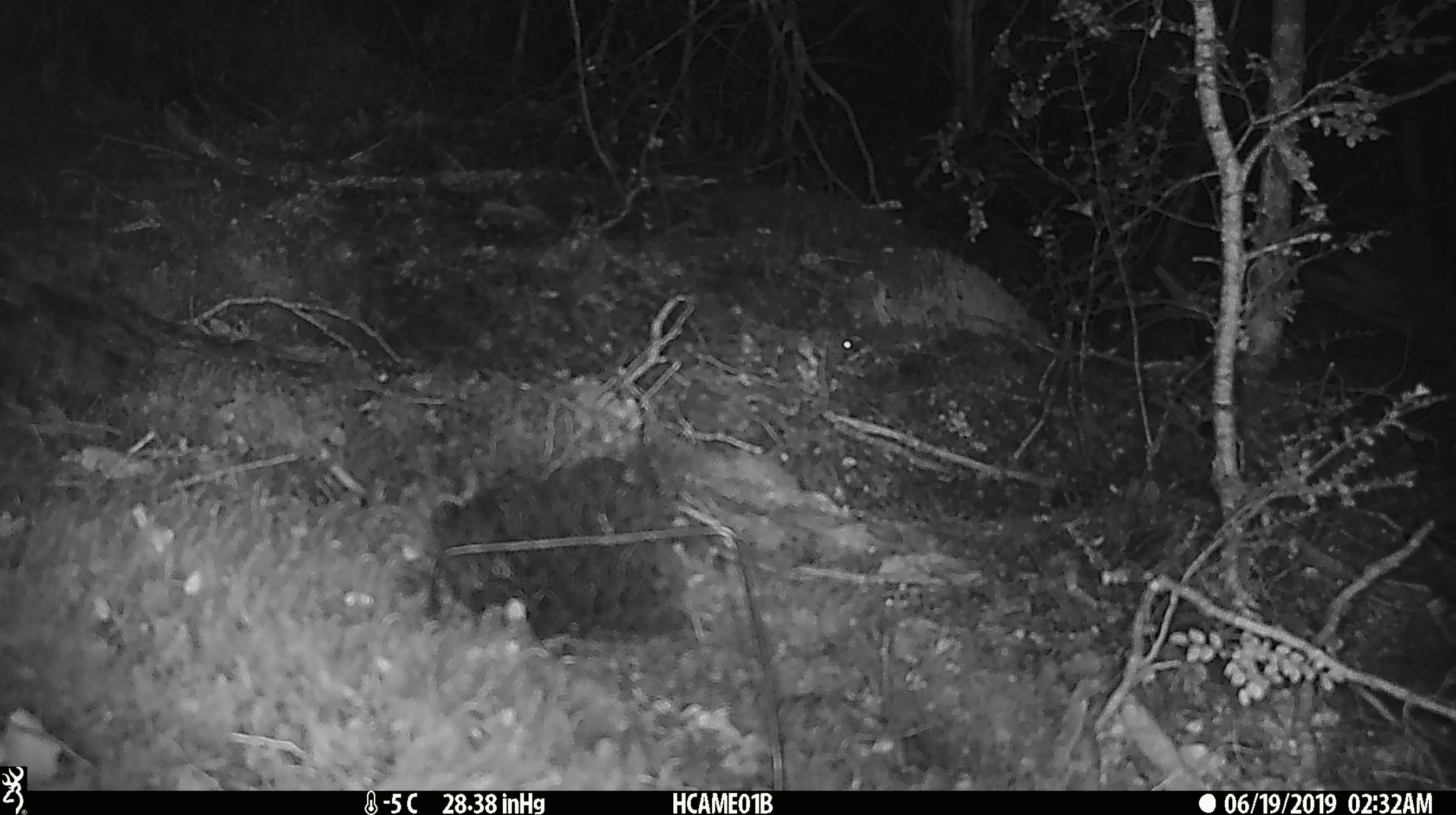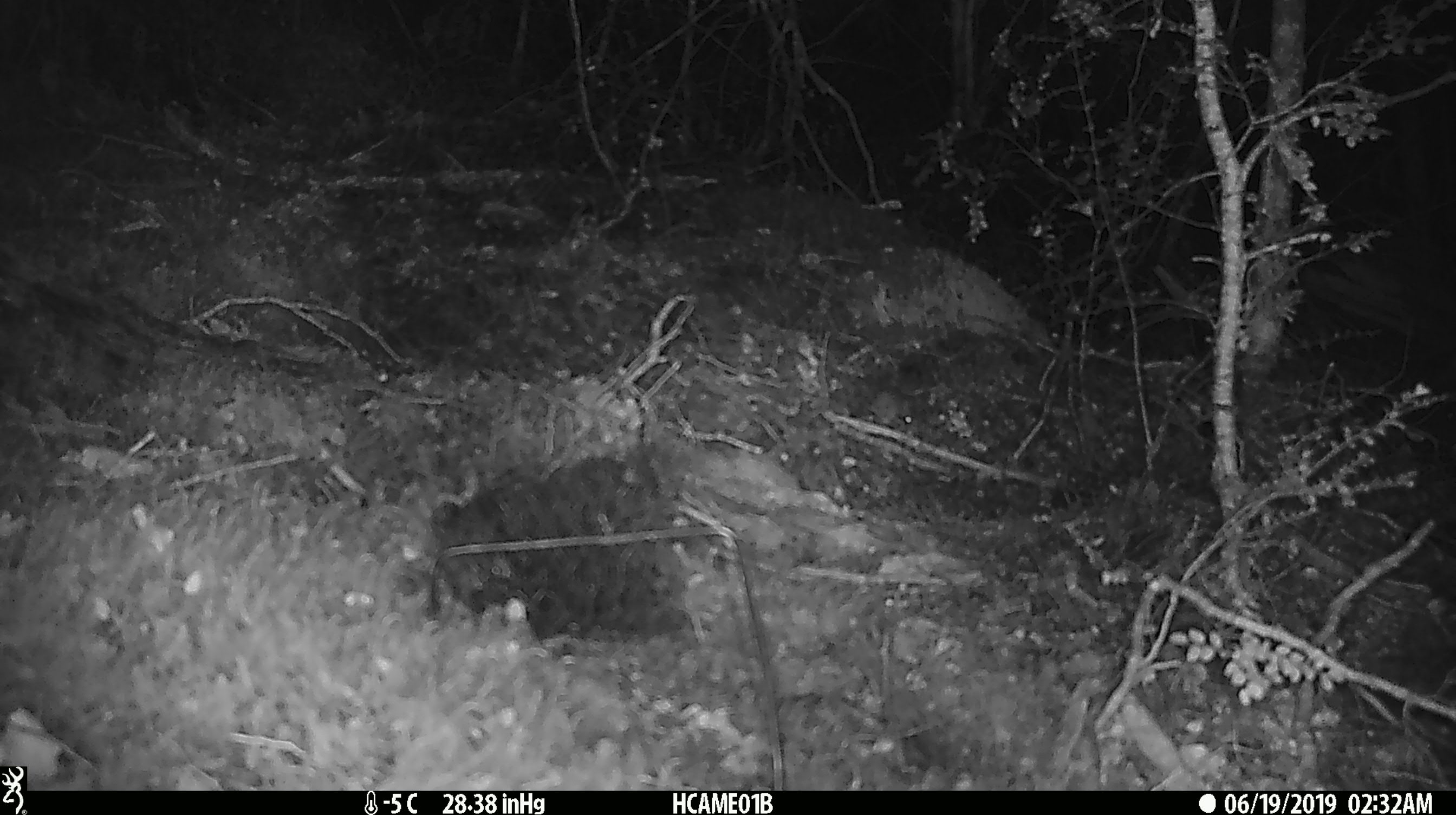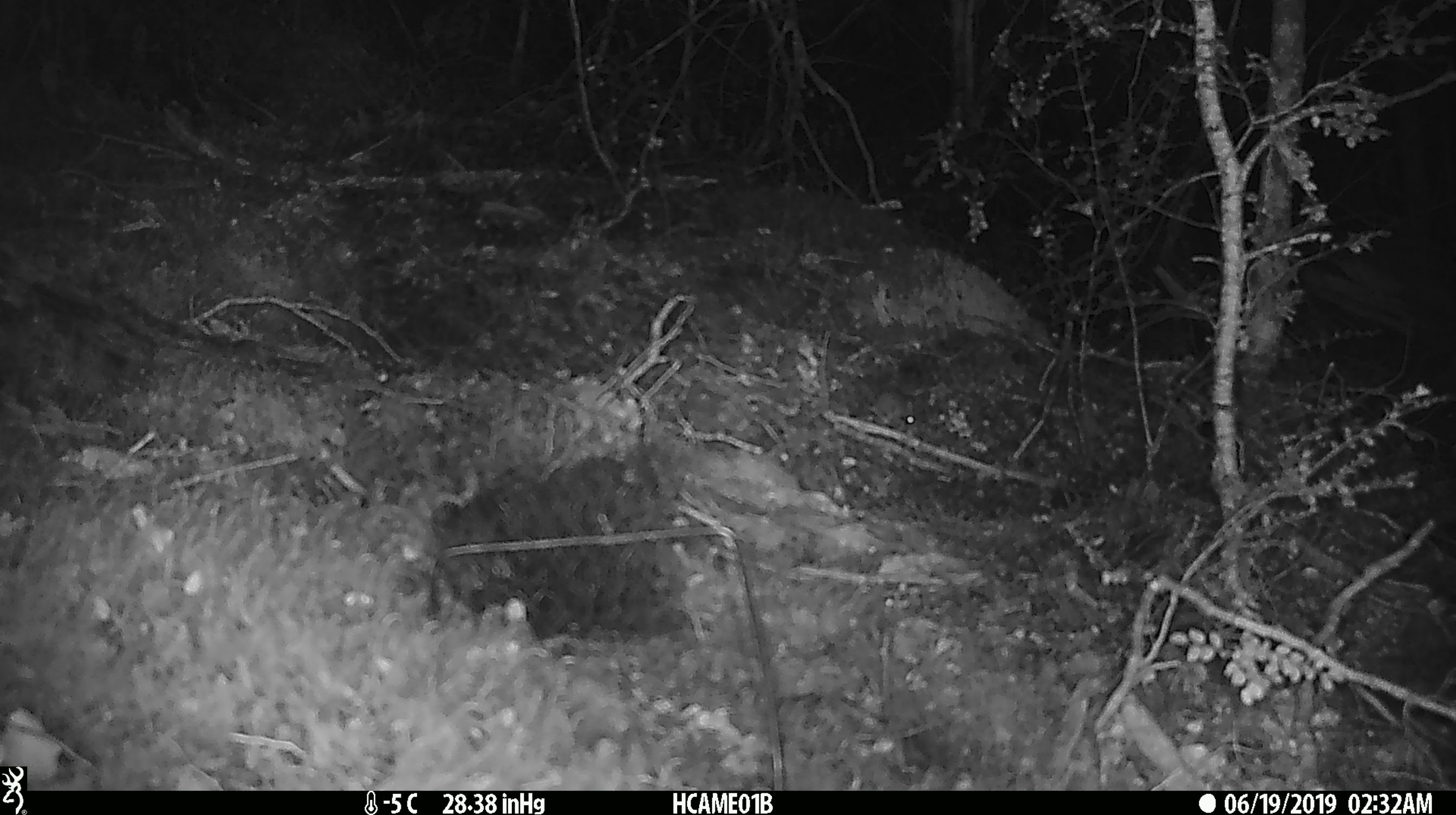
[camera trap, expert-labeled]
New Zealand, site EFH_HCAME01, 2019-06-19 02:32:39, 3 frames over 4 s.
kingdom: Animalia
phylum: Chordata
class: Mammalia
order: Rodentia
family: Muridae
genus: Mus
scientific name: Mus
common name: mouse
Mouse (Mus).